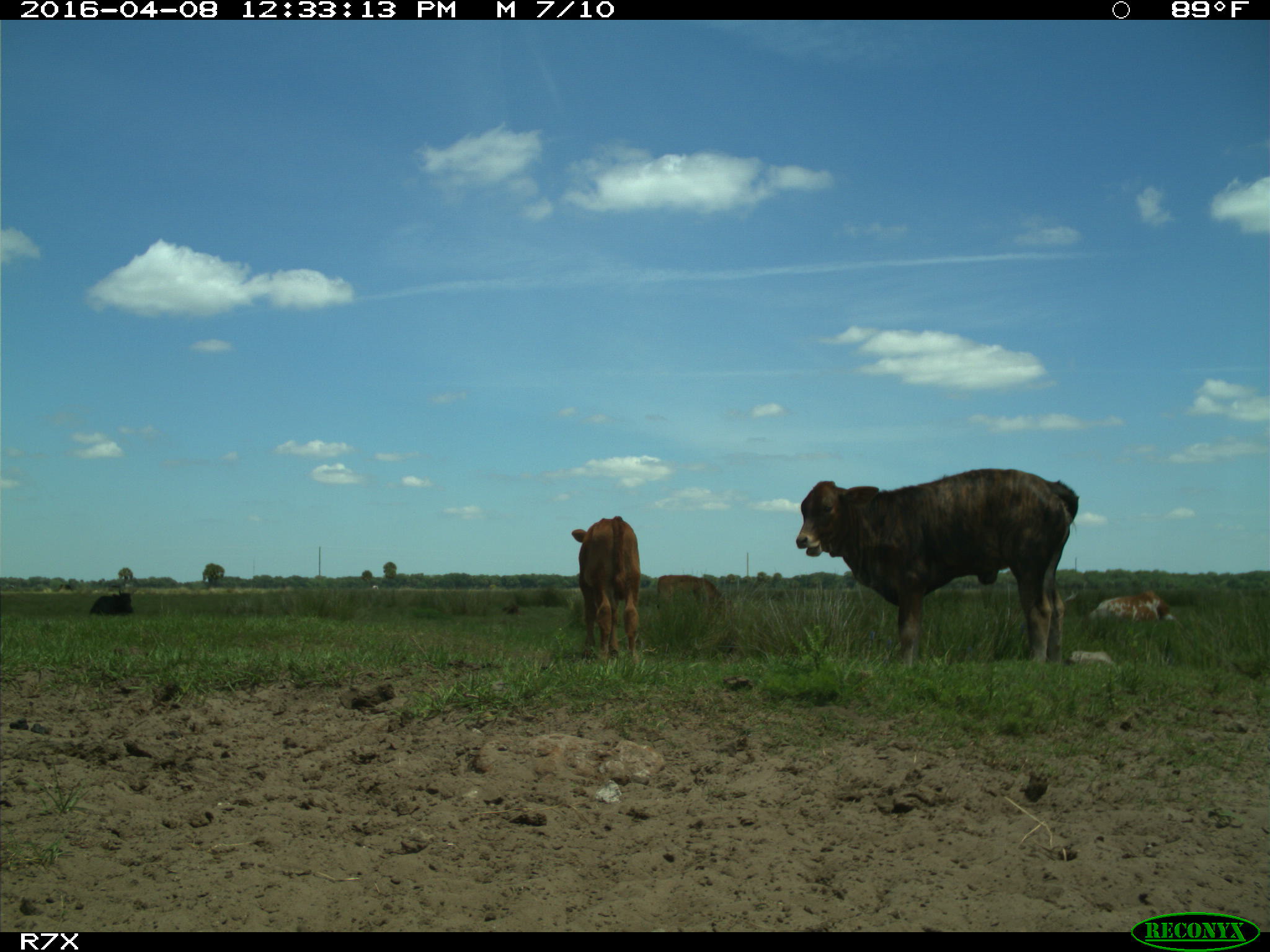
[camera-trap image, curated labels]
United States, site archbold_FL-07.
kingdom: Animalia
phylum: Chordata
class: Mammalia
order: Artiodactyla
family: Bovidae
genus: Bos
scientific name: Bos taurus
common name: domestic cow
Bos taurus (domestic cow).